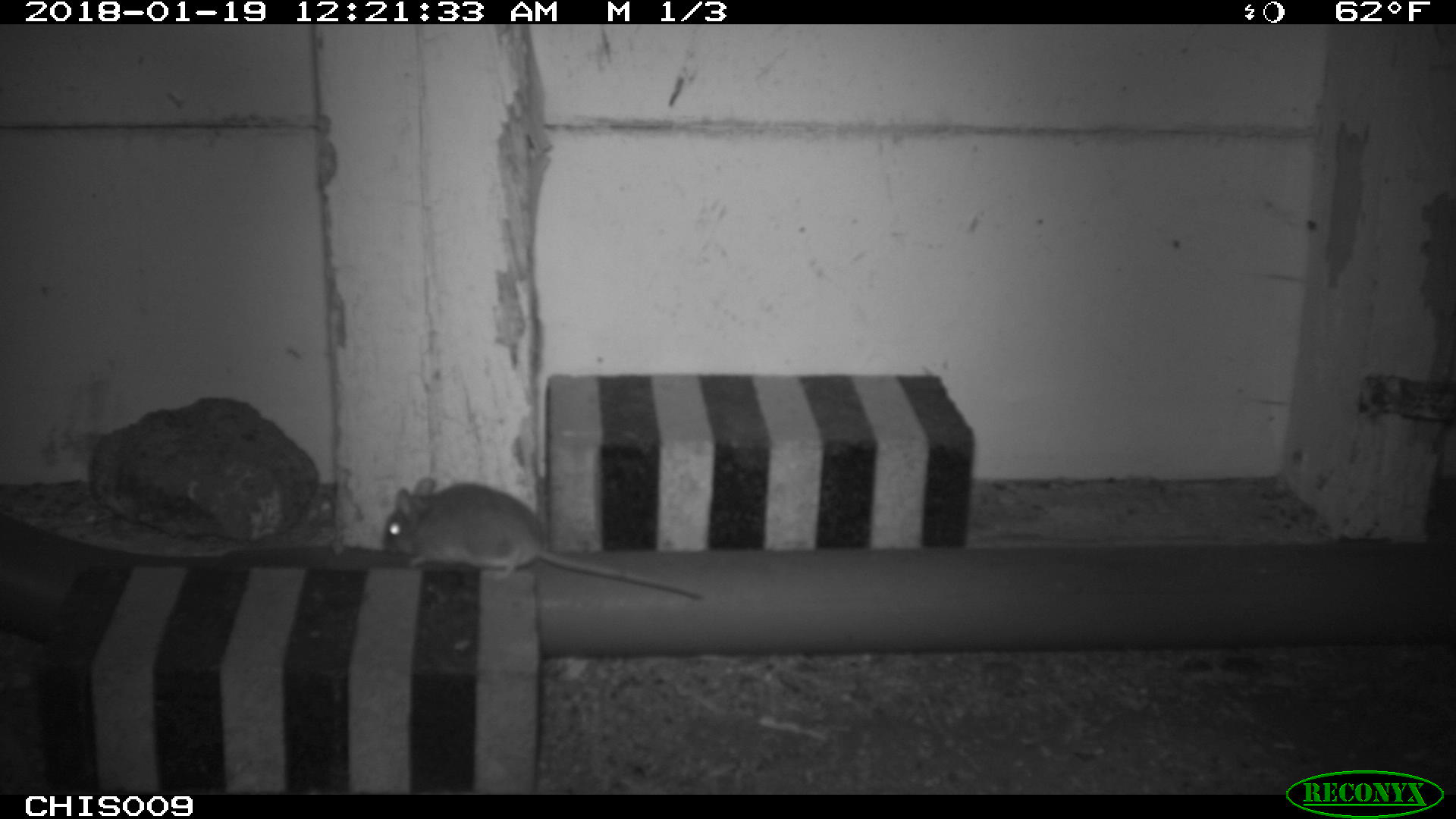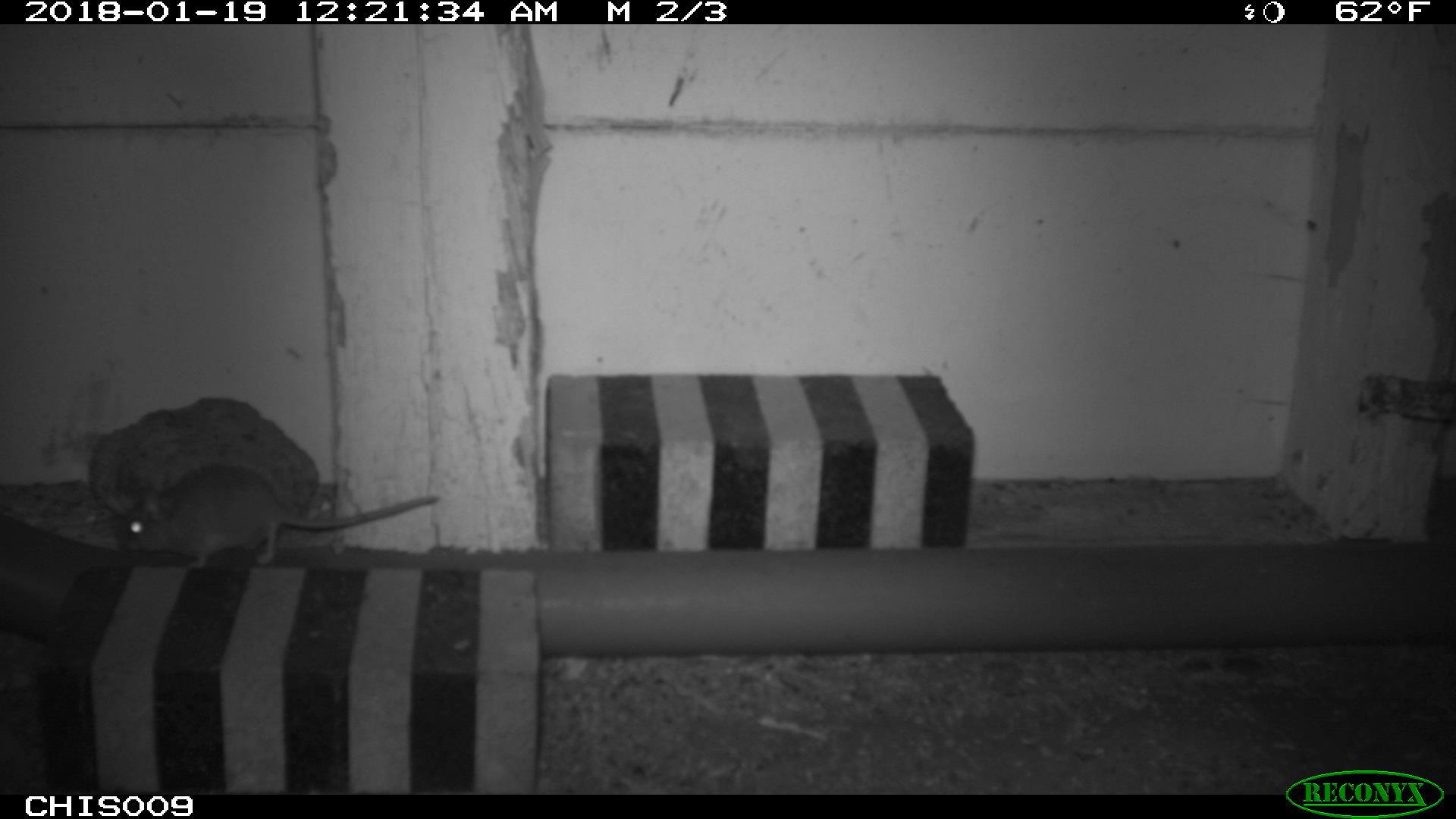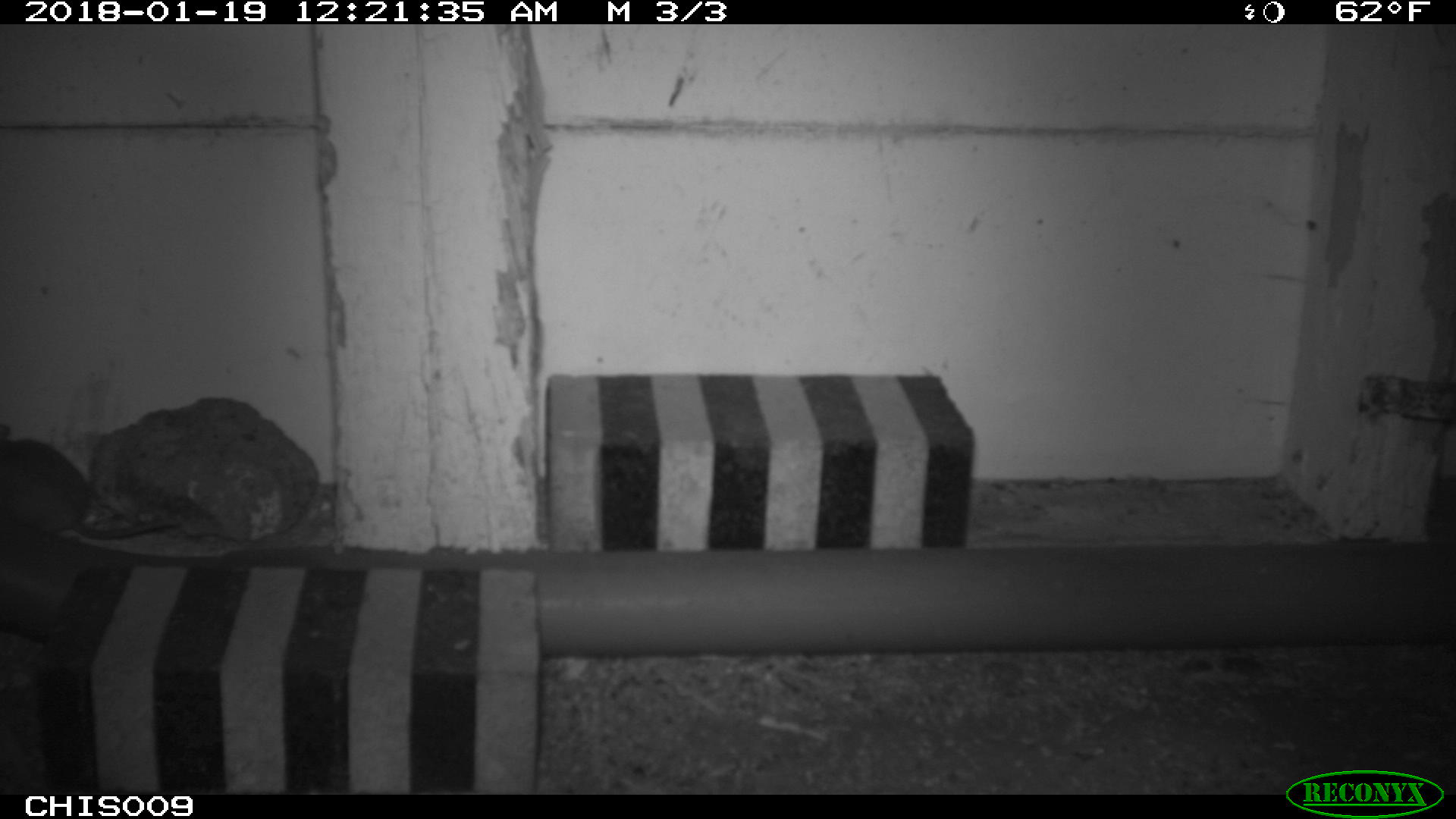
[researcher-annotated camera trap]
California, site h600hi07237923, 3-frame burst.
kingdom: Animalia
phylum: Chordata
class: Mammalia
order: Rodentia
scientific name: Rodentia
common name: rodent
Rodent (Rodentia).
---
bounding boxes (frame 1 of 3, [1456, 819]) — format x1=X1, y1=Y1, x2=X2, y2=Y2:
rodent: x1=381, y1=475, x2=704, y2=600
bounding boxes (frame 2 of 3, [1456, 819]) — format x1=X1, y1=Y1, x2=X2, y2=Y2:
rodent: x1=117, y1=465, x2=441, y2=571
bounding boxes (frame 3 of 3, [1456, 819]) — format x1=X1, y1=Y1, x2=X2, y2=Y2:
rodent: x1=0, y1=422, x2=178, y2=541